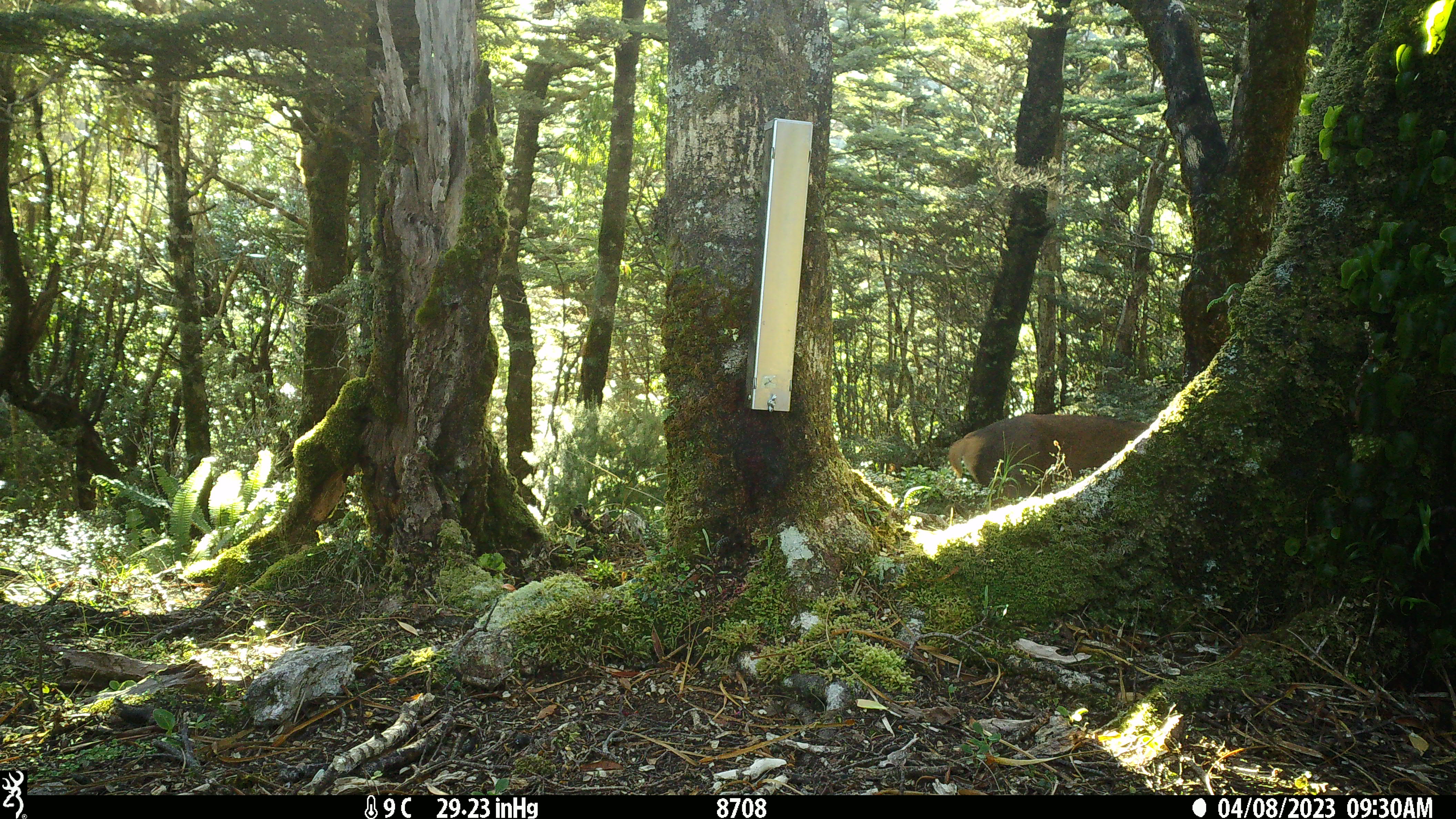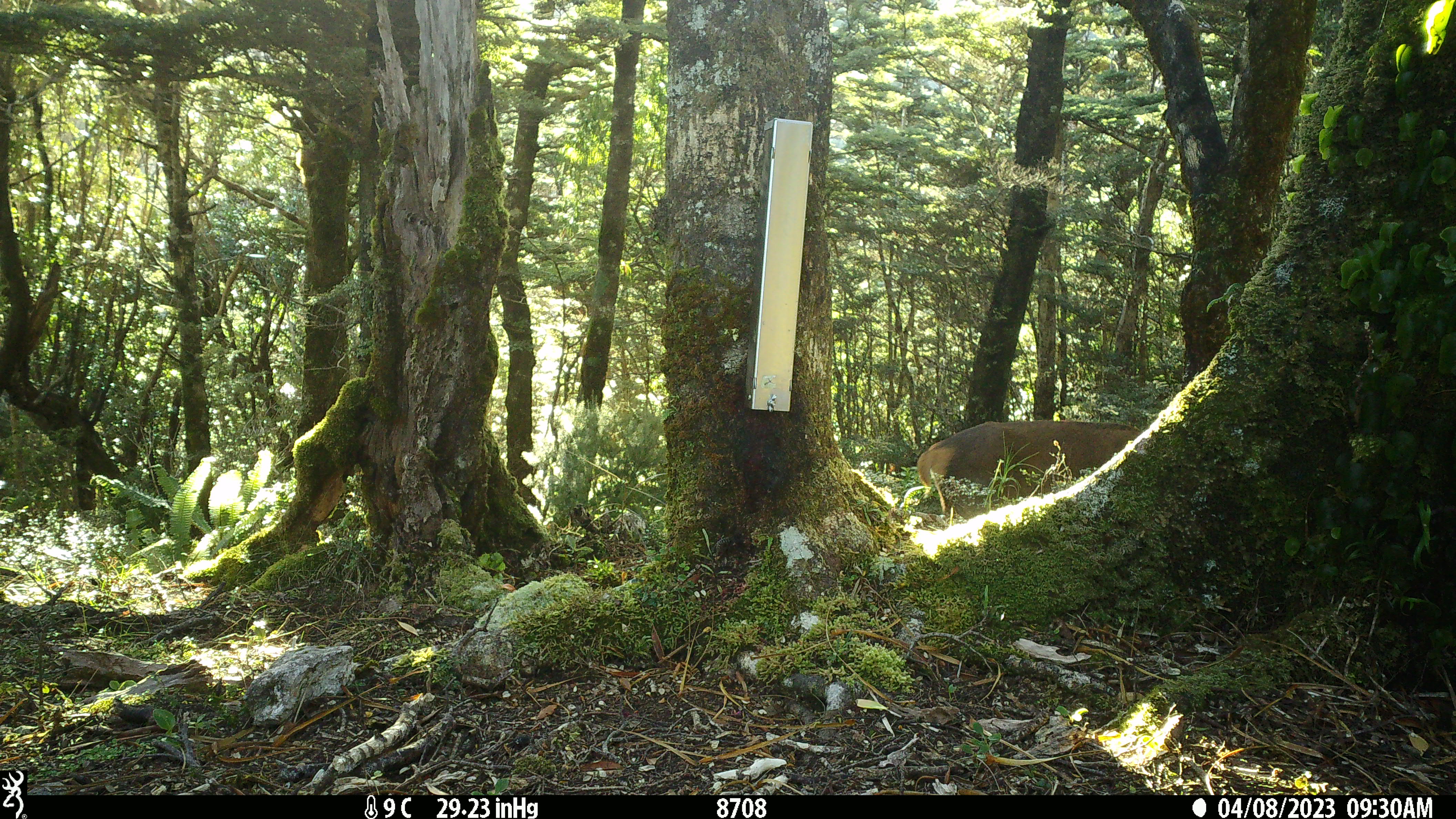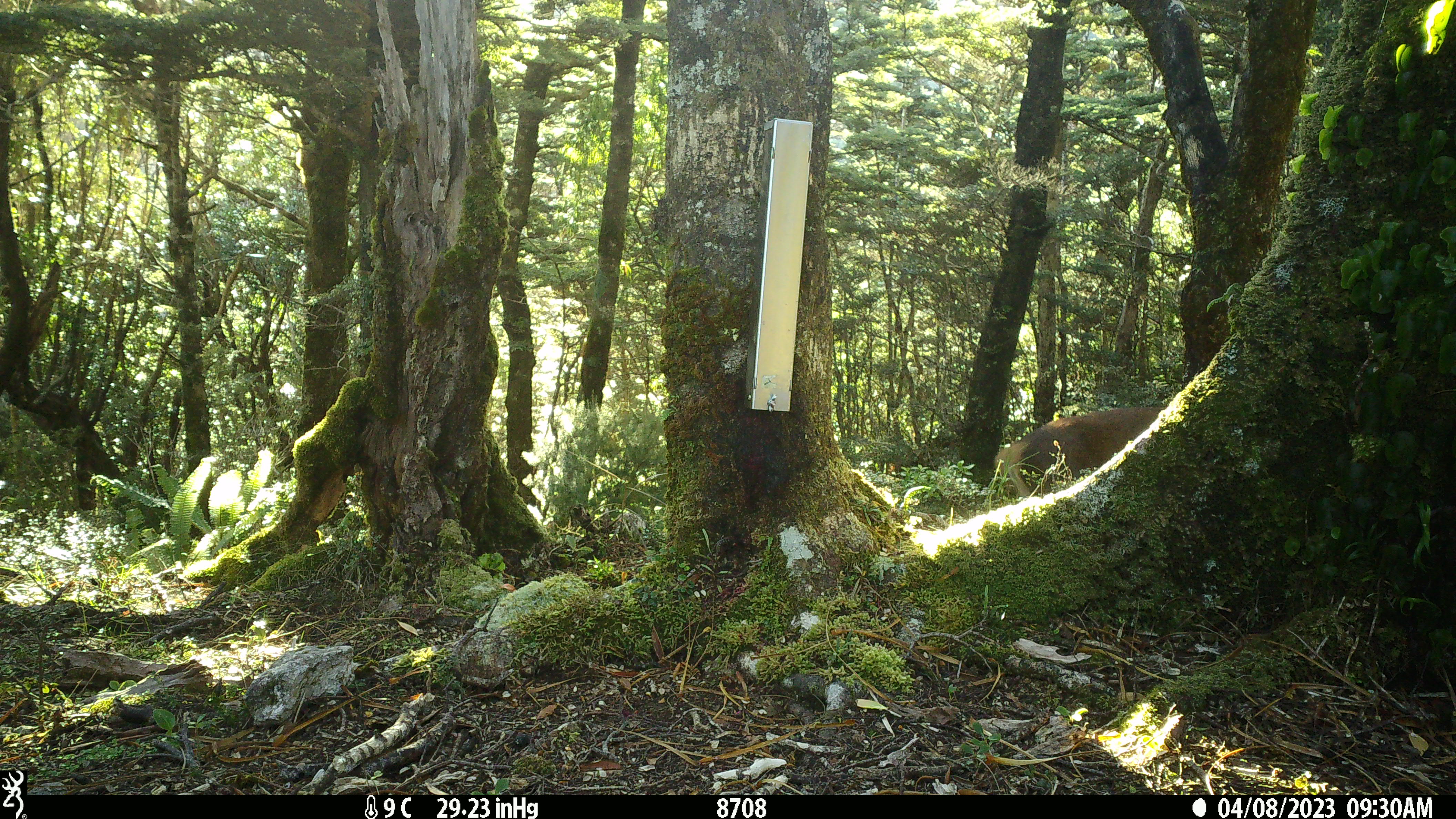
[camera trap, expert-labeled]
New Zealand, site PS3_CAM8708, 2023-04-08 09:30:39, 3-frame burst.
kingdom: Animalia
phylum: Chordata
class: Mammalia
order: Artiodactyla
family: Cervidae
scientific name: Cervidae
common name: deer